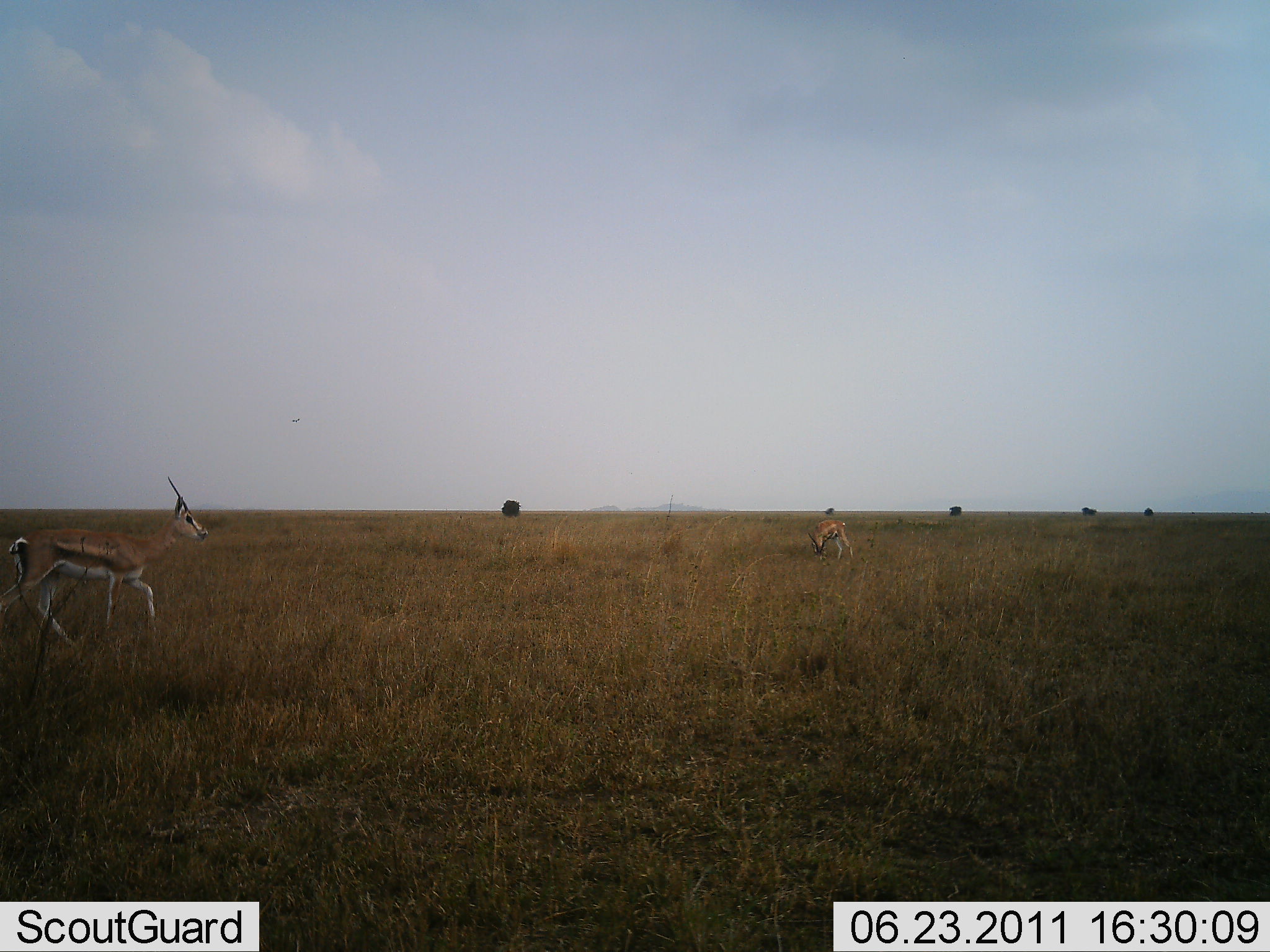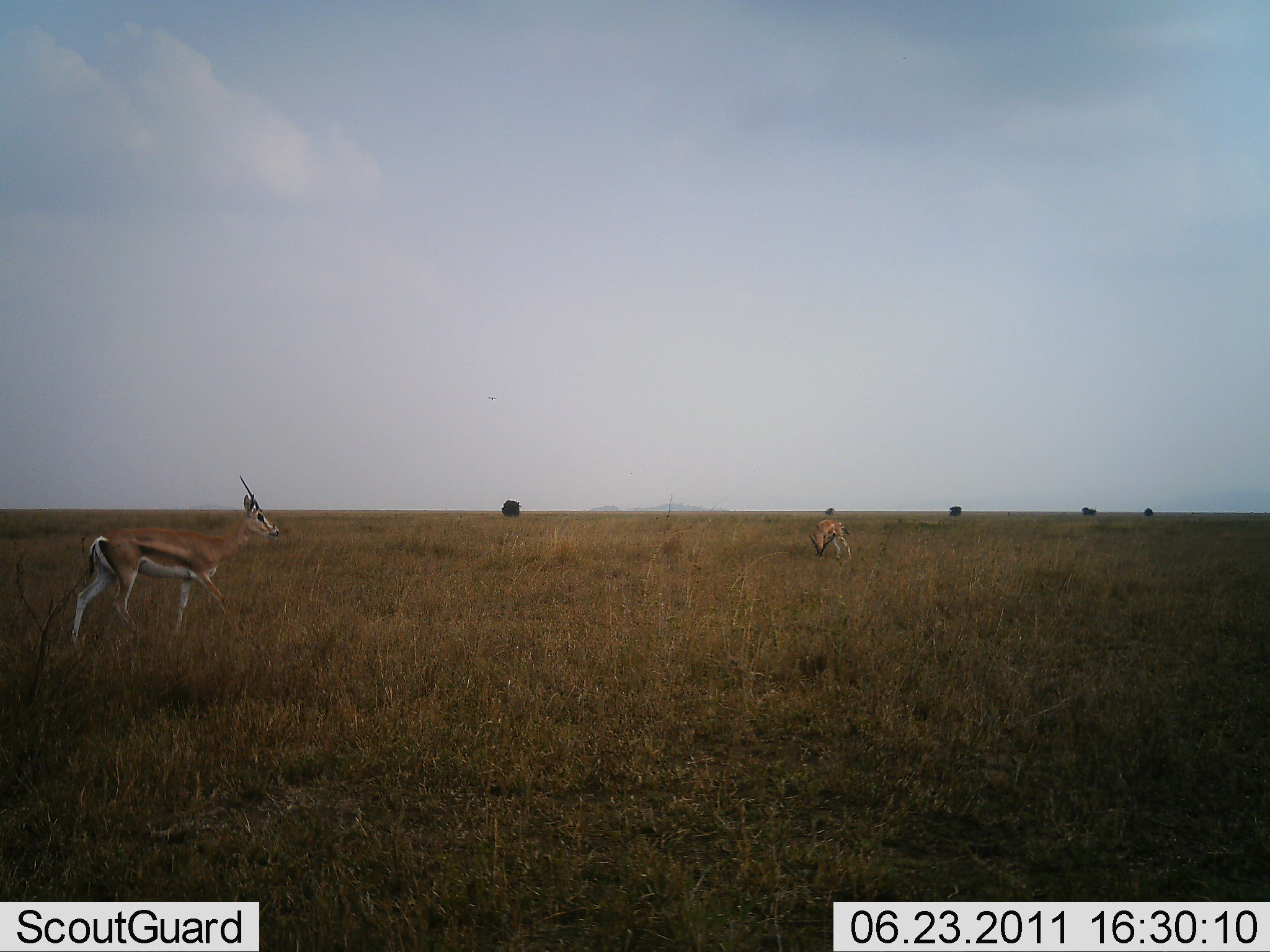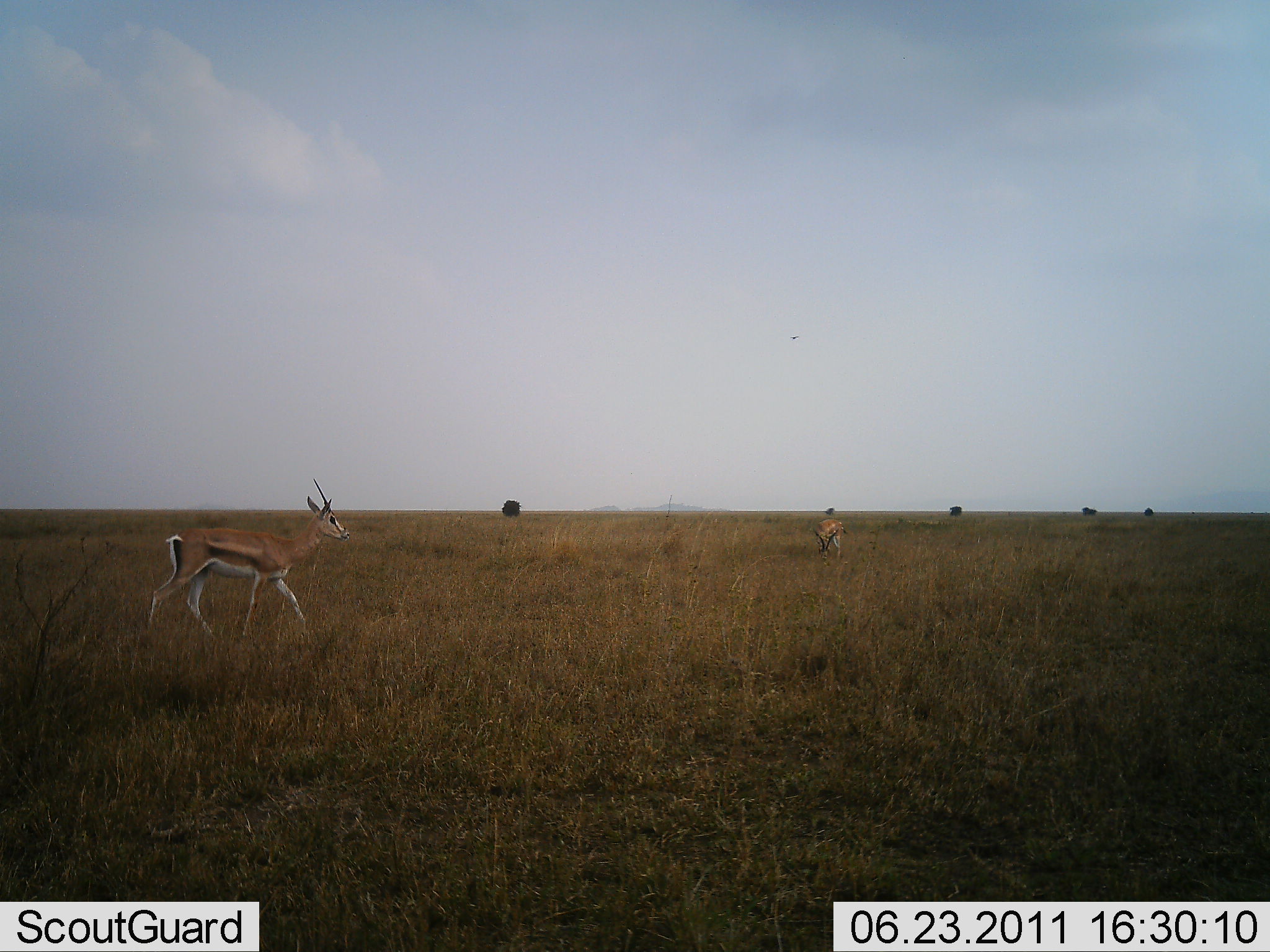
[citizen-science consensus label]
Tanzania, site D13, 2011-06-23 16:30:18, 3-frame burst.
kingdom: Animalia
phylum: Chordata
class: Mammalia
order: Artiodactyla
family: Bovidae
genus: Nanger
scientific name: Nanger granti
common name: grant's gazelle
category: gazellegrants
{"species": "gazellegrants (grant's gazelle) (Nanger granti)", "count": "2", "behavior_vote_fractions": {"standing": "0%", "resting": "0%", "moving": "100%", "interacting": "0%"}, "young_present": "0%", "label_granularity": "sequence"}